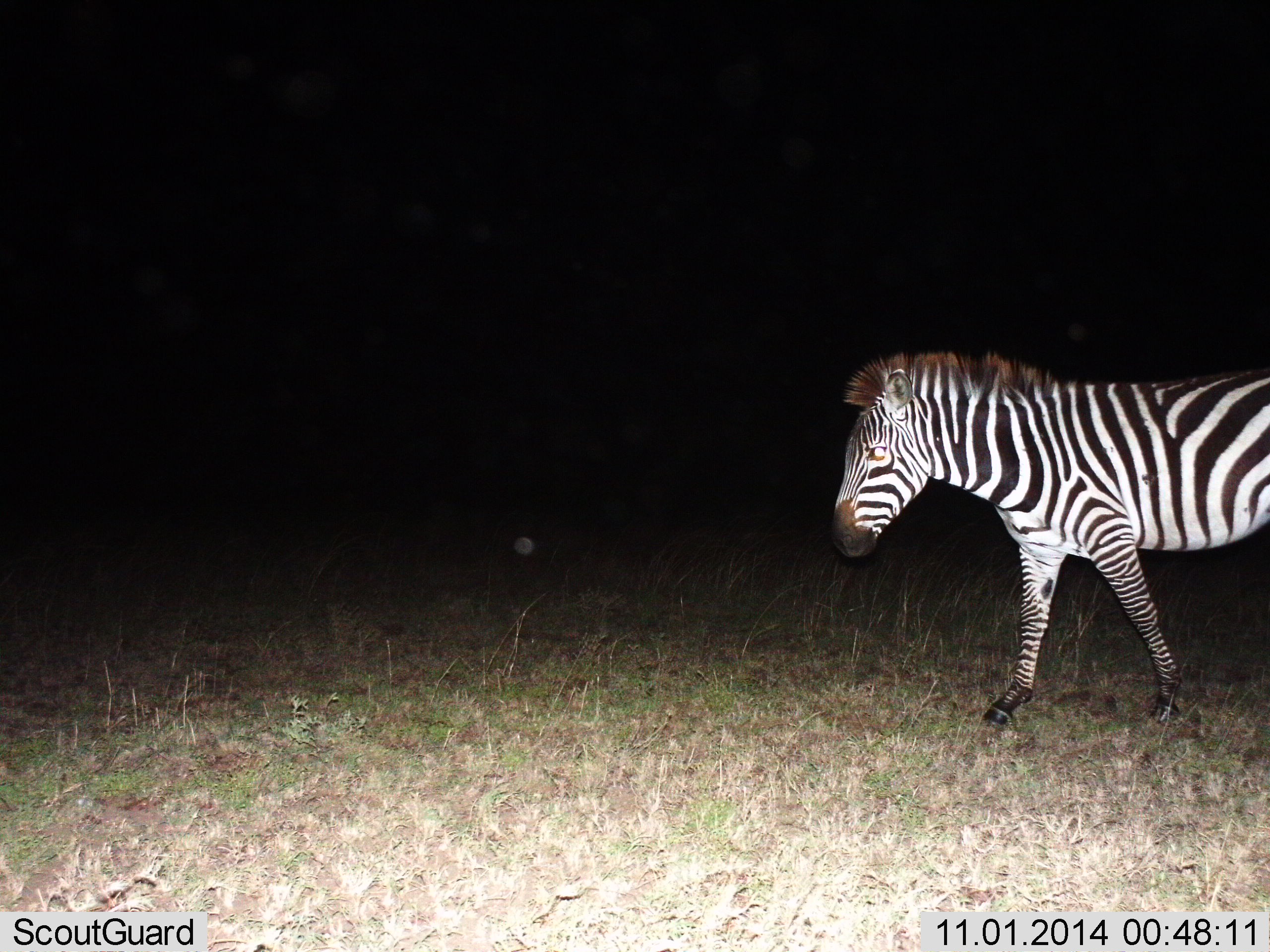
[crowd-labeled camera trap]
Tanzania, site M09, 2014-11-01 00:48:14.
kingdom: Animalia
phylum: Chordata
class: Mammalia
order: Perissodactyla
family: Equidae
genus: Equus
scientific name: Equus quagga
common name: plains zebra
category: zebra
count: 1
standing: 10%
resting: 0%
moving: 90%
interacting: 0%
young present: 0%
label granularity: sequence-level